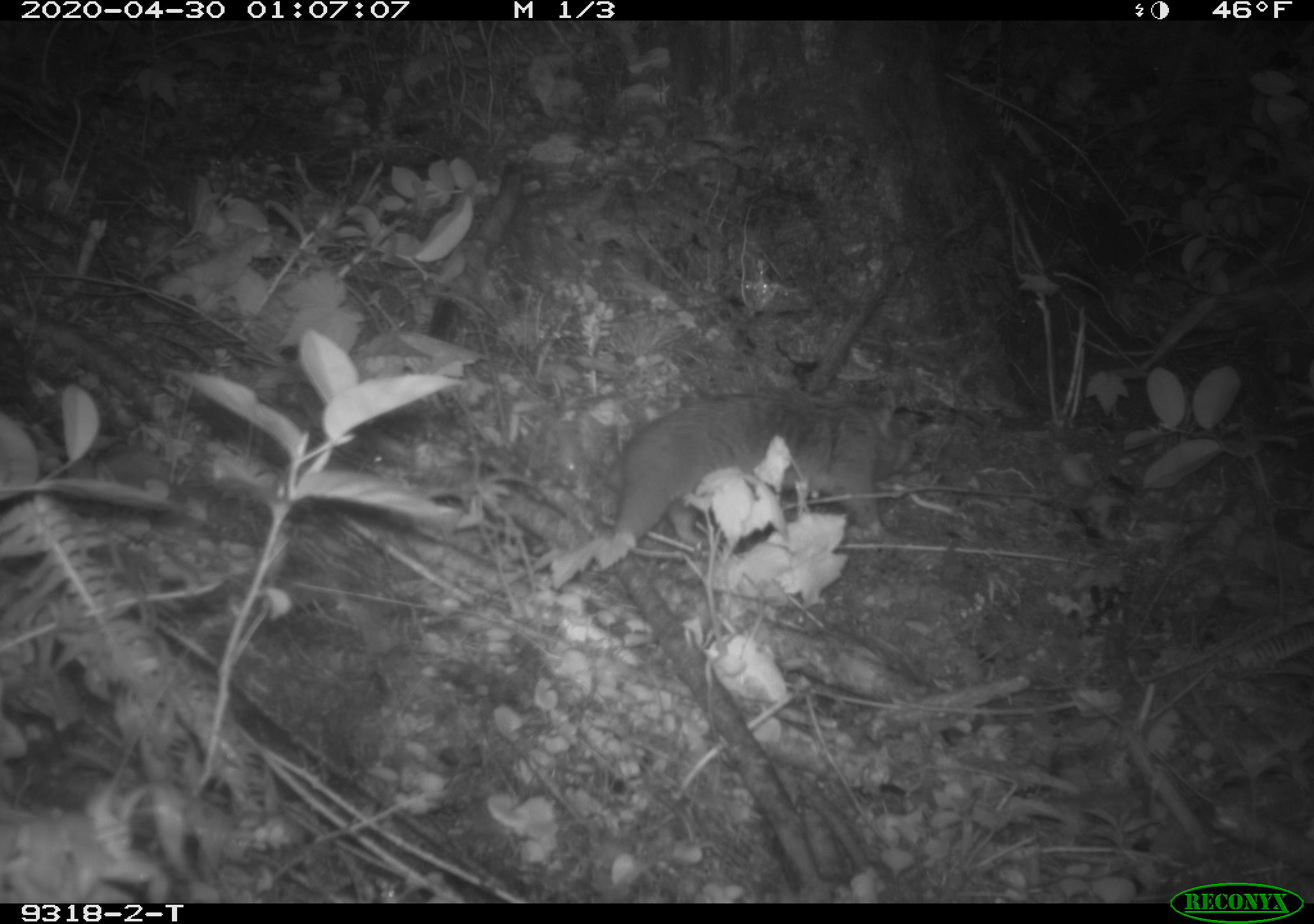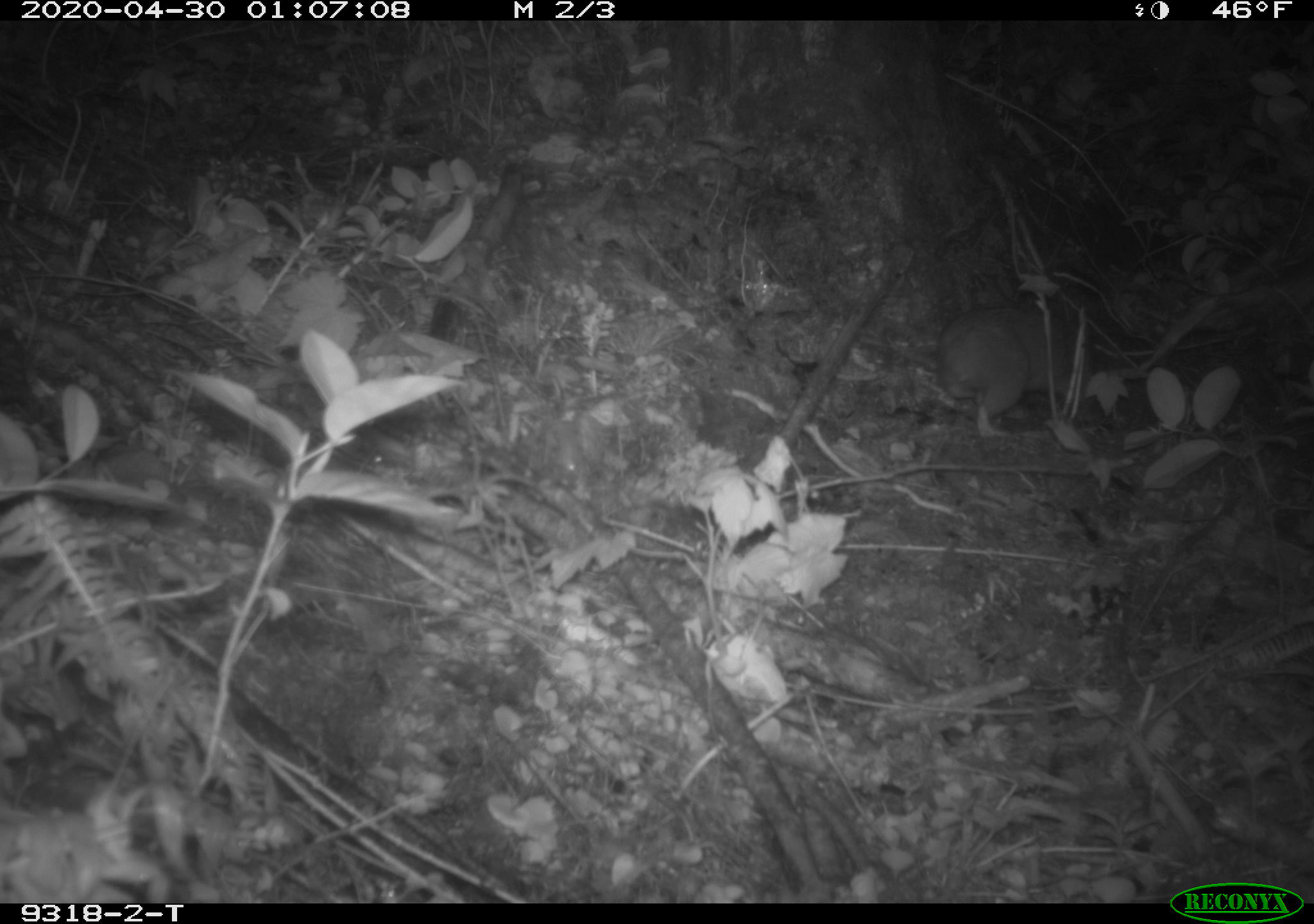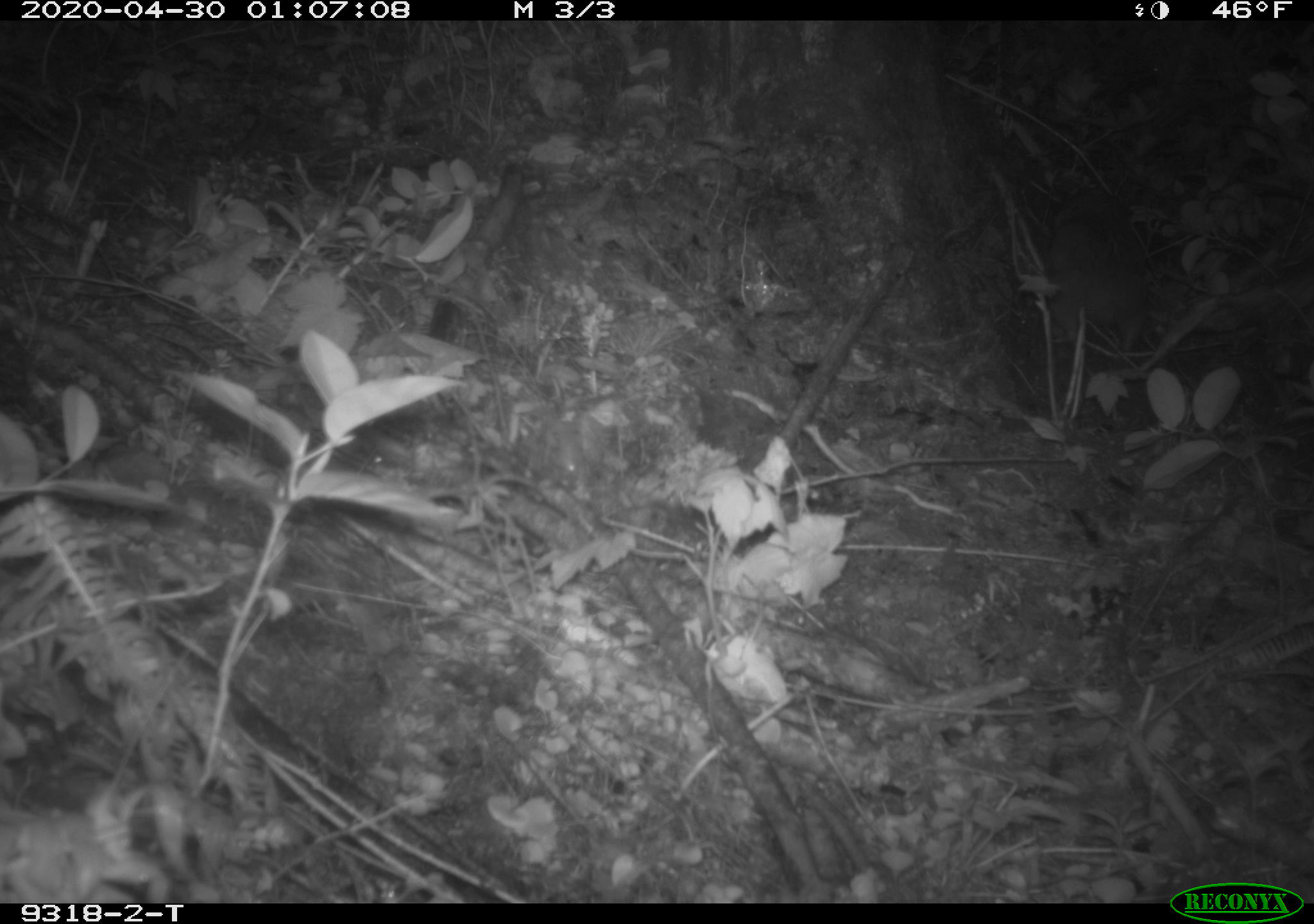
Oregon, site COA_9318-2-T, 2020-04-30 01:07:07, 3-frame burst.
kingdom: Animalia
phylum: Chordata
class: Mammalia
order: Rodentia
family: Aplodontiidae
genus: Aplodontia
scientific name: Aplodontia rufa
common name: mountain beaver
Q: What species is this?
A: Mountain beaver (Aplodontia rufa).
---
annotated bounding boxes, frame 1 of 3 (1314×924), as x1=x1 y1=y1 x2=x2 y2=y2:
mountain beaver: x1=600 y1=389 x2=922 y2=555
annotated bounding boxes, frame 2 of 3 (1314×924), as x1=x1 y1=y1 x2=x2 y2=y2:
mountain beaver: x1=928 y1=298 x2=1077 y2=440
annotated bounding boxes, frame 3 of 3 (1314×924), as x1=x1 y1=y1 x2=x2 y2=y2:
mountain beaver: x1=1033 y1=179 x2=1155 y2=356